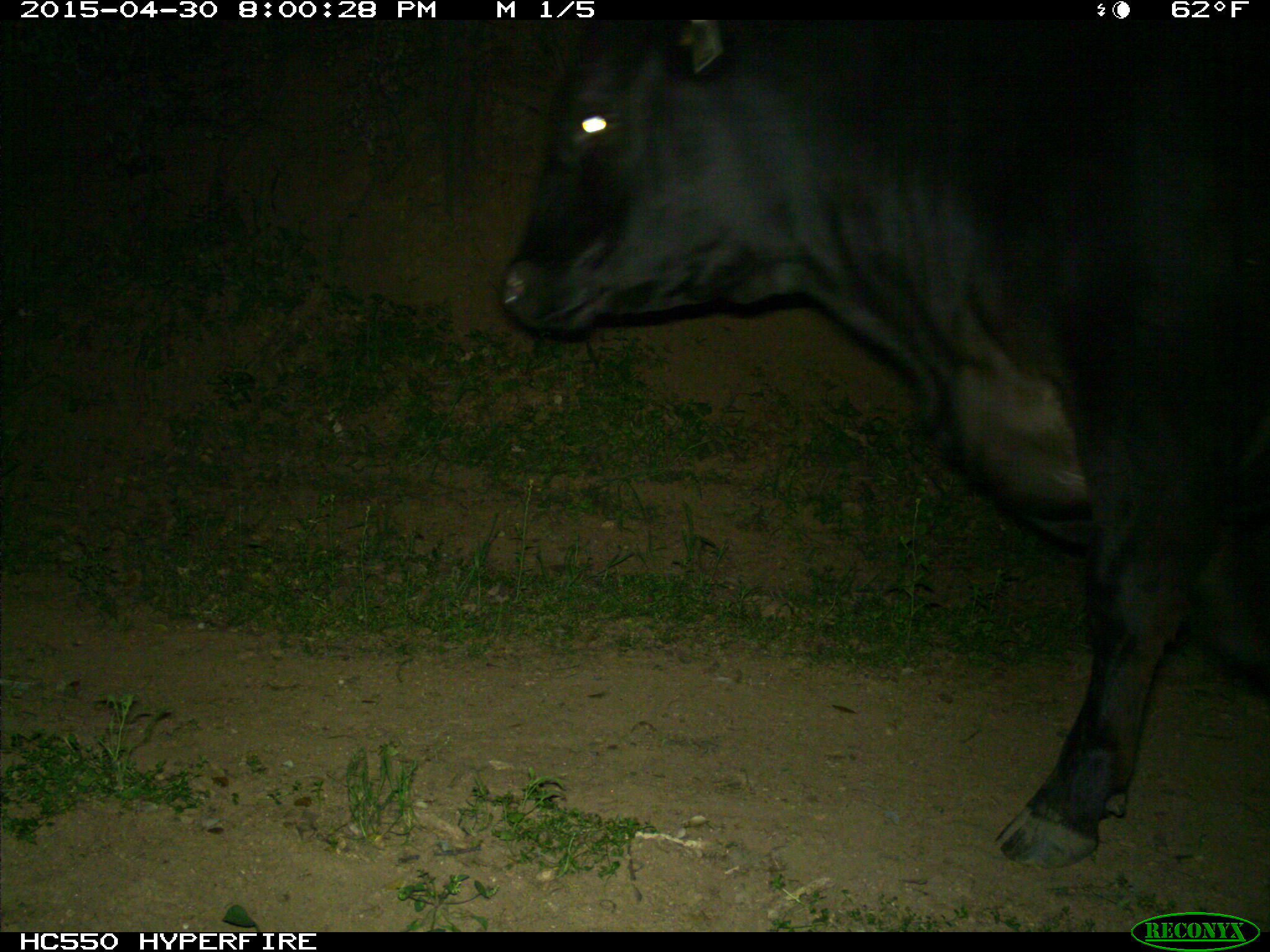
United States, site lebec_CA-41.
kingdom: Animalia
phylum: Chordata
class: Mammalia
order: Artiodactyla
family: Bovidae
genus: Bos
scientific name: Bos taurus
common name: domestic cow